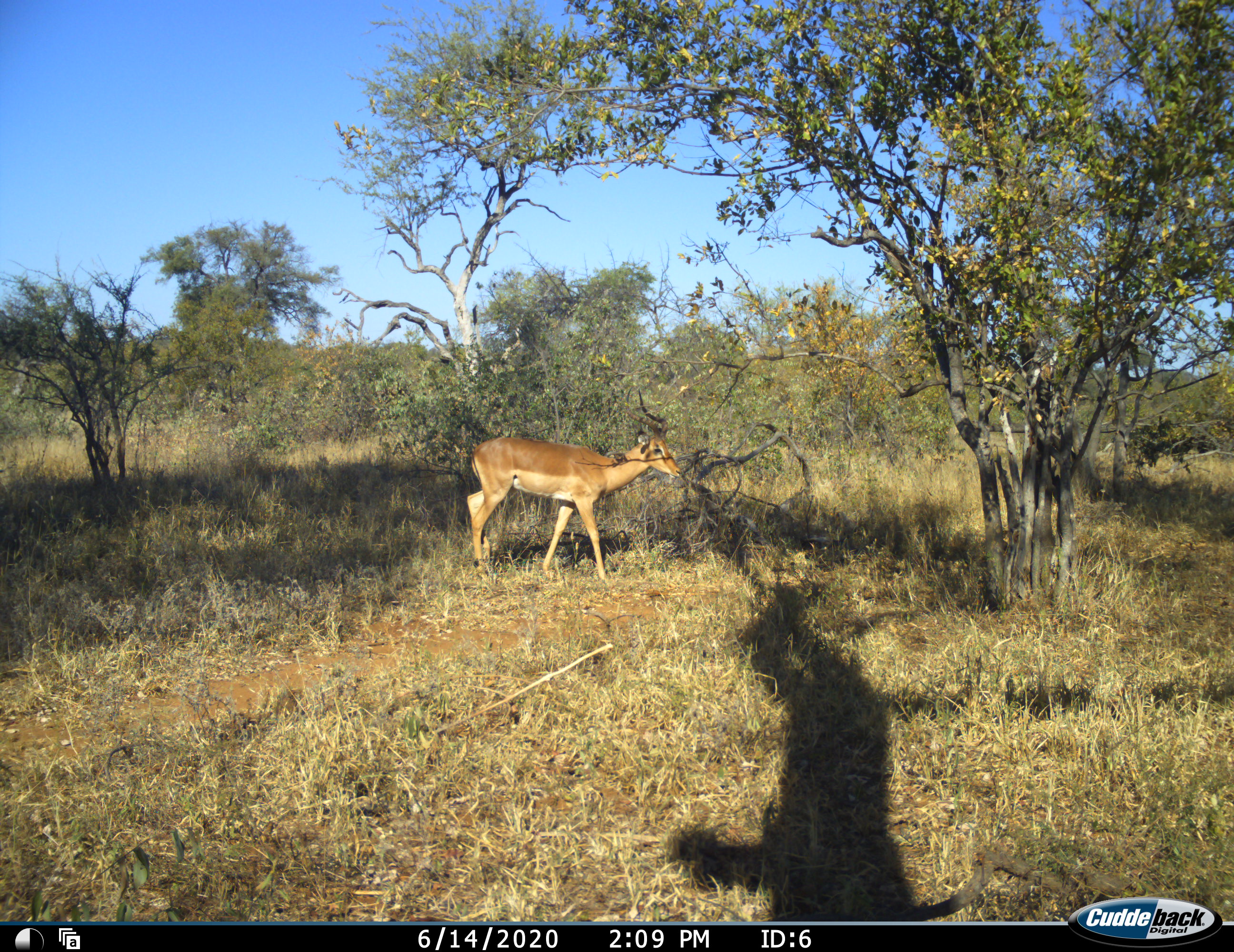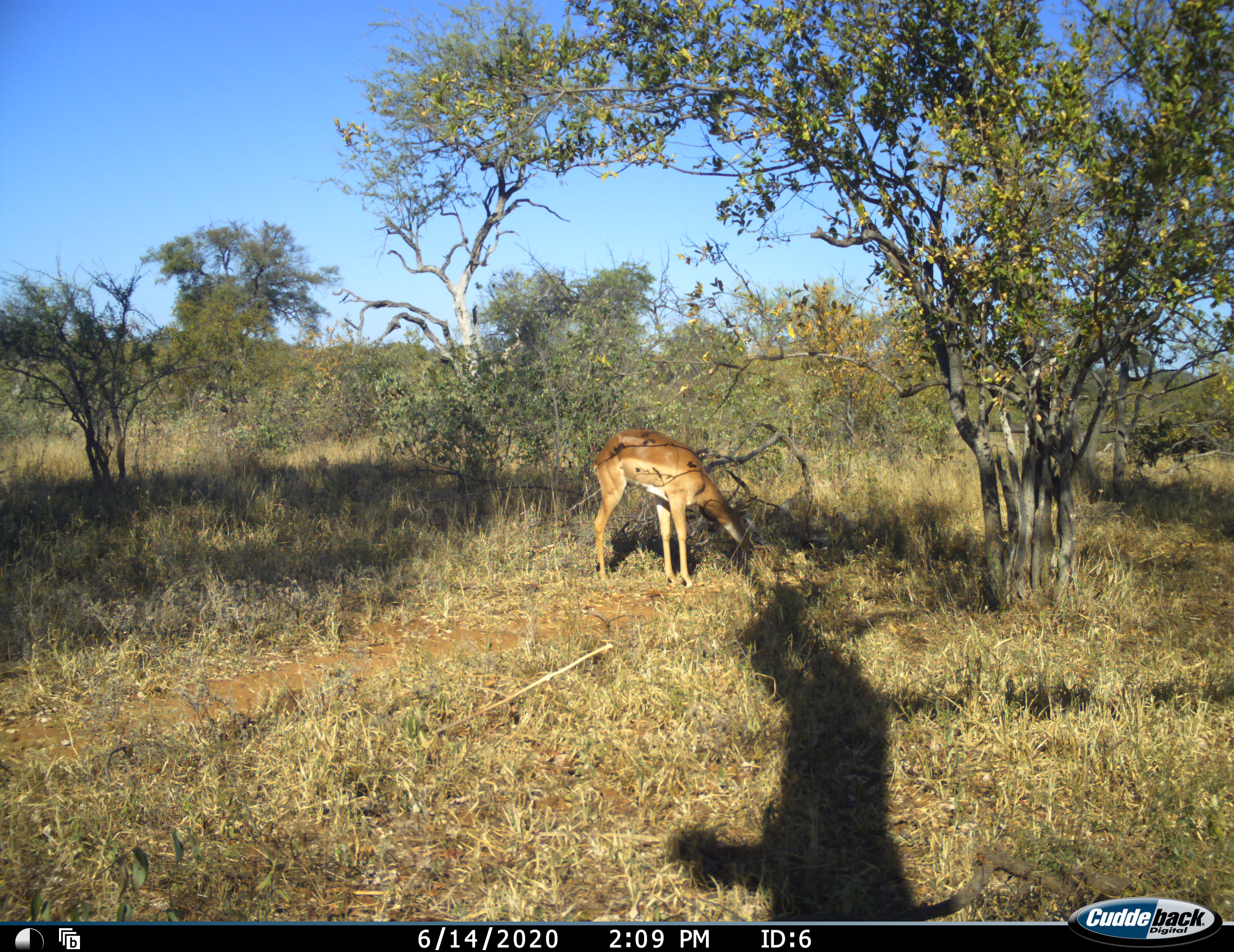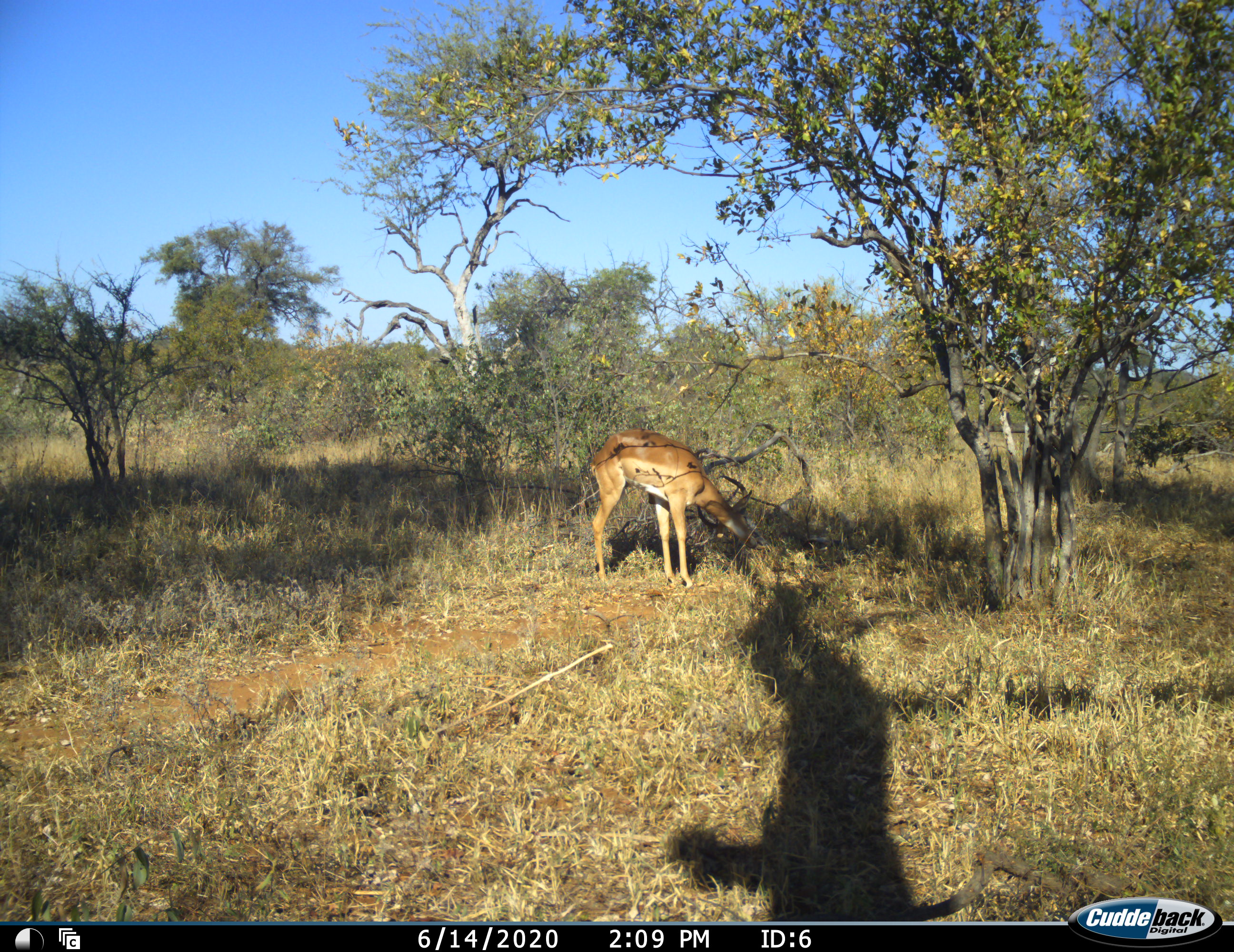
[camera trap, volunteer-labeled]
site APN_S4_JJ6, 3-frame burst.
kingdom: Animalia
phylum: Chordata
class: Mammalia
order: Artiodactyla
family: Bovidae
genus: Aepyceros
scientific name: Aepyceros melampus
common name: impala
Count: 1.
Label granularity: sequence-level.